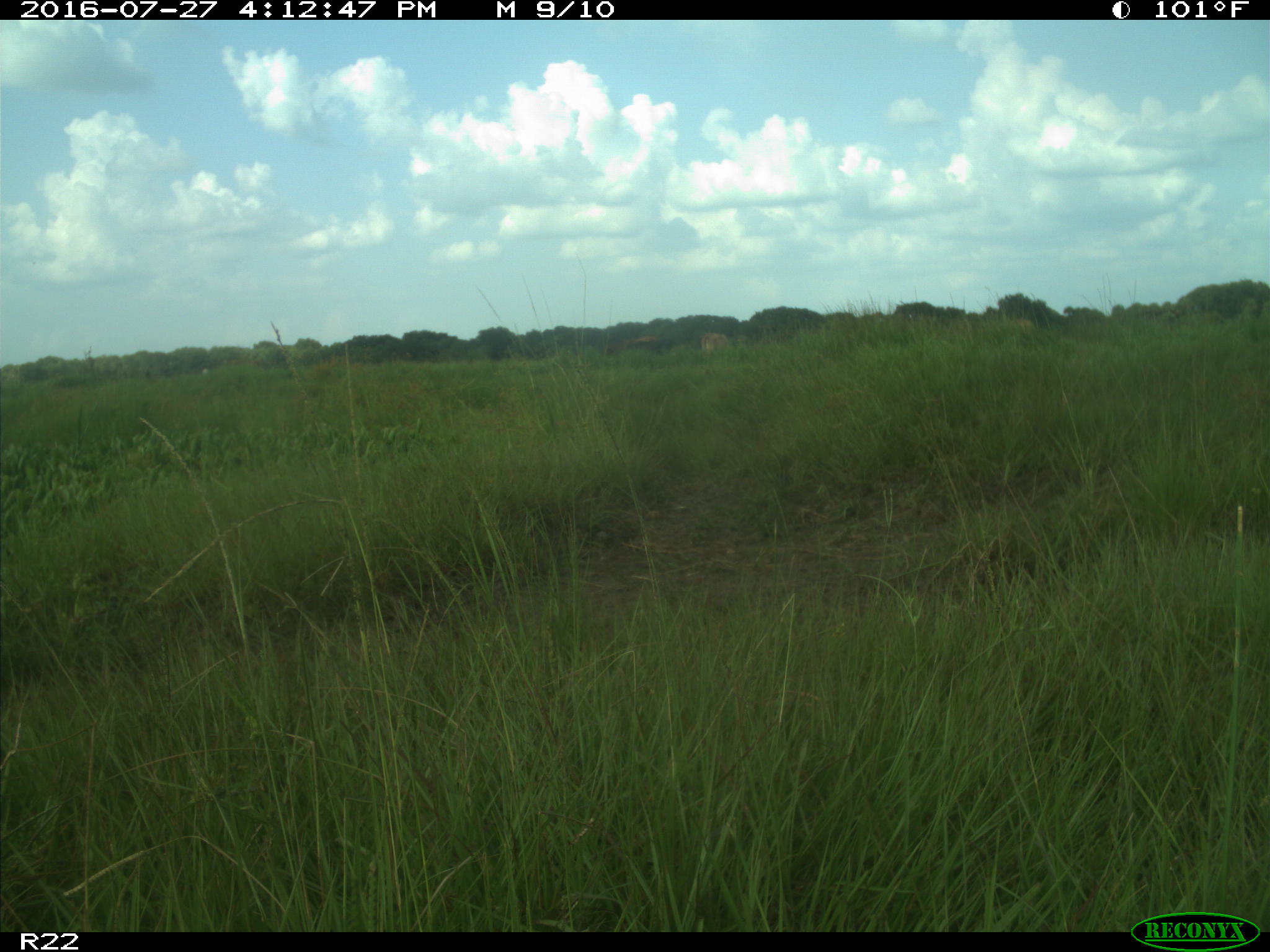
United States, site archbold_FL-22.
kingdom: Animalia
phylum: Chordata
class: Mammalia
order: Artiodactyla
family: Bovidae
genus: Bos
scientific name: Bos taurus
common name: domestic cow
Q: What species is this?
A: Bos taurus (domestic cow).